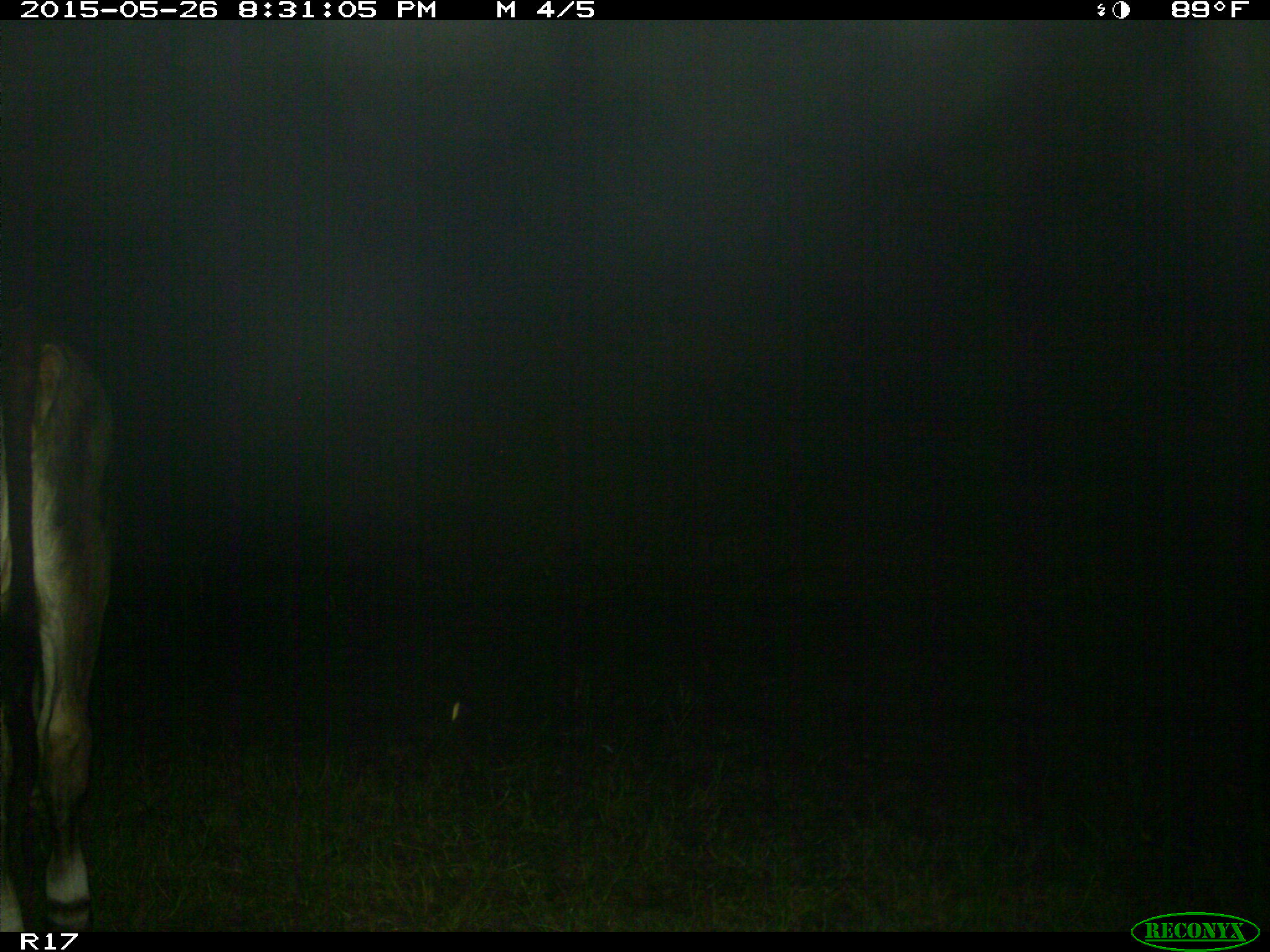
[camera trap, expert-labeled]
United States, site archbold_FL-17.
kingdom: Animalia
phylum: Chordata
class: Mammalia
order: Artiodactyla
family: Bovidae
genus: Bos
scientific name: Bos taurus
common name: domestic cow